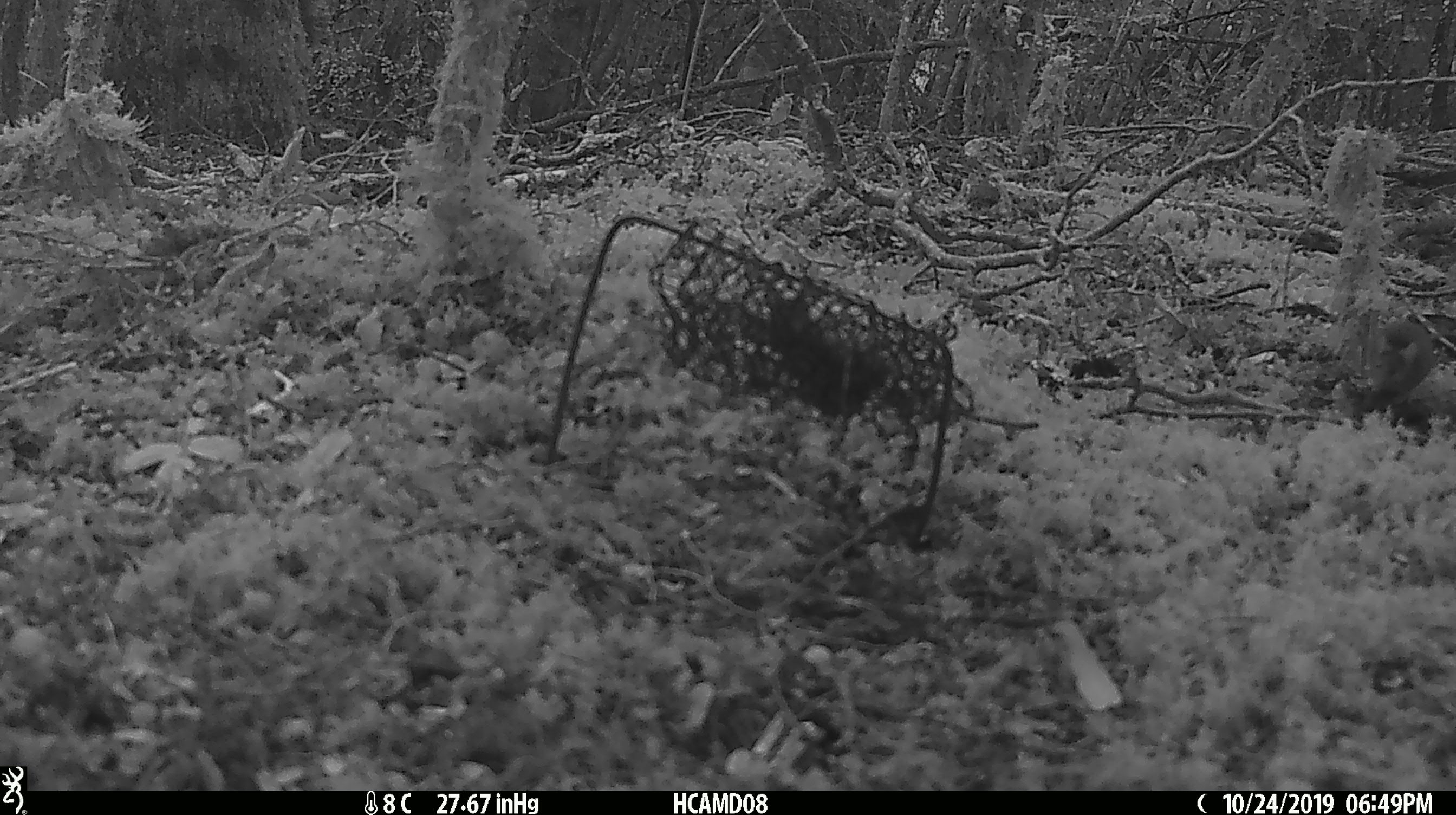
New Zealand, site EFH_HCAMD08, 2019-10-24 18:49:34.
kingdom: Animalia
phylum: Chordata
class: Mammalia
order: Rodentia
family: Muridae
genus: Mus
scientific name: Mus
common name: mouse